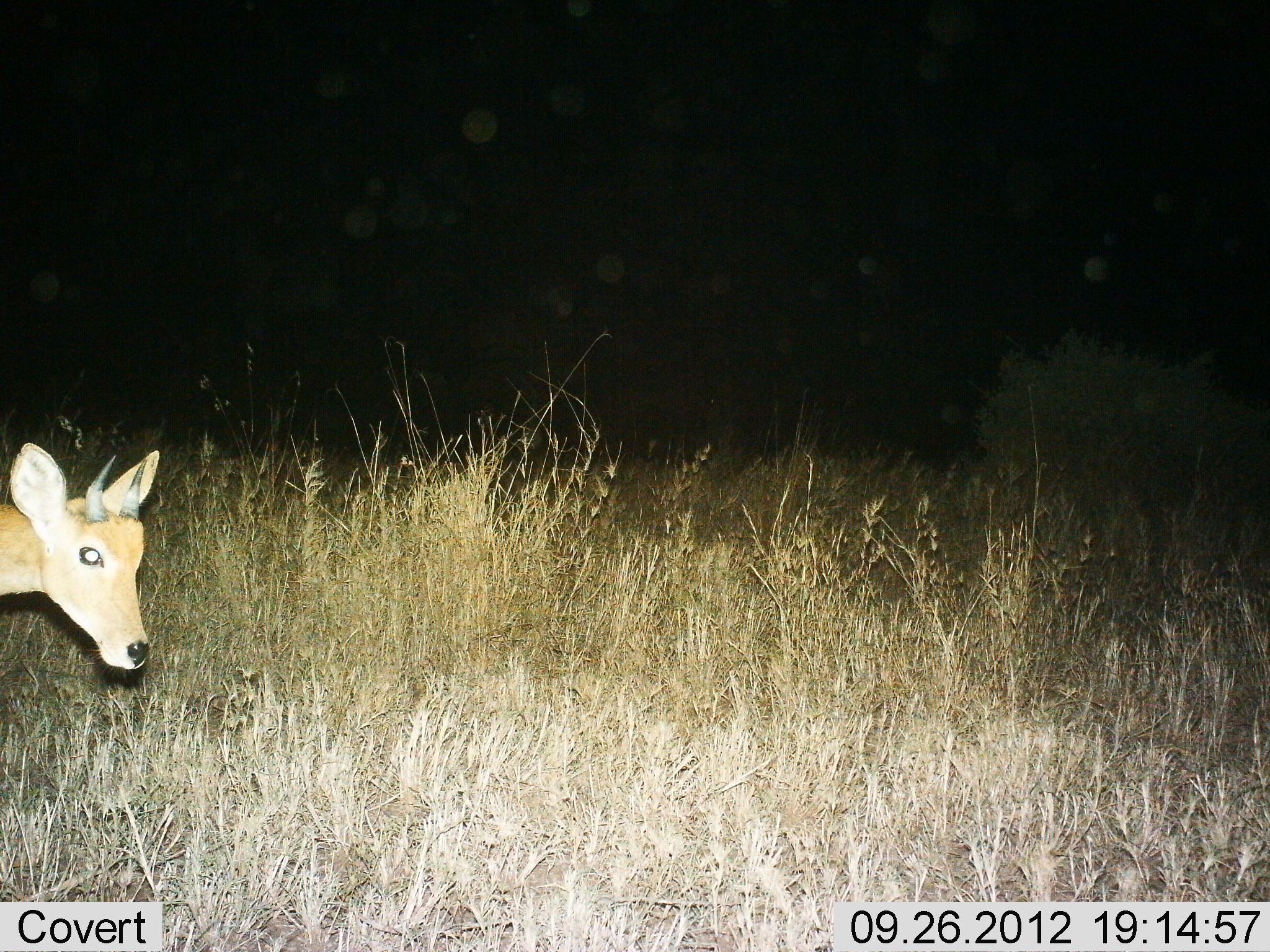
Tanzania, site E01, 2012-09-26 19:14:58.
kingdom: Animalia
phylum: Chordata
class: Mammalia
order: Artiodactyla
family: Bovidae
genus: Madoqua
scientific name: Madoqua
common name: dikdik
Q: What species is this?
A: Dikdik (Madoqua).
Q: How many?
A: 1.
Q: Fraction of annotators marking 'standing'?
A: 60%.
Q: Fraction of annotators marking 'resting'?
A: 0%.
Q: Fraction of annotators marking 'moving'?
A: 30%.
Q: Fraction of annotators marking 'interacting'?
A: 0%.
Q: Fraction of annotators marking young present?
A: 0%.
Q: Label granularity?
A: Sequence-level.